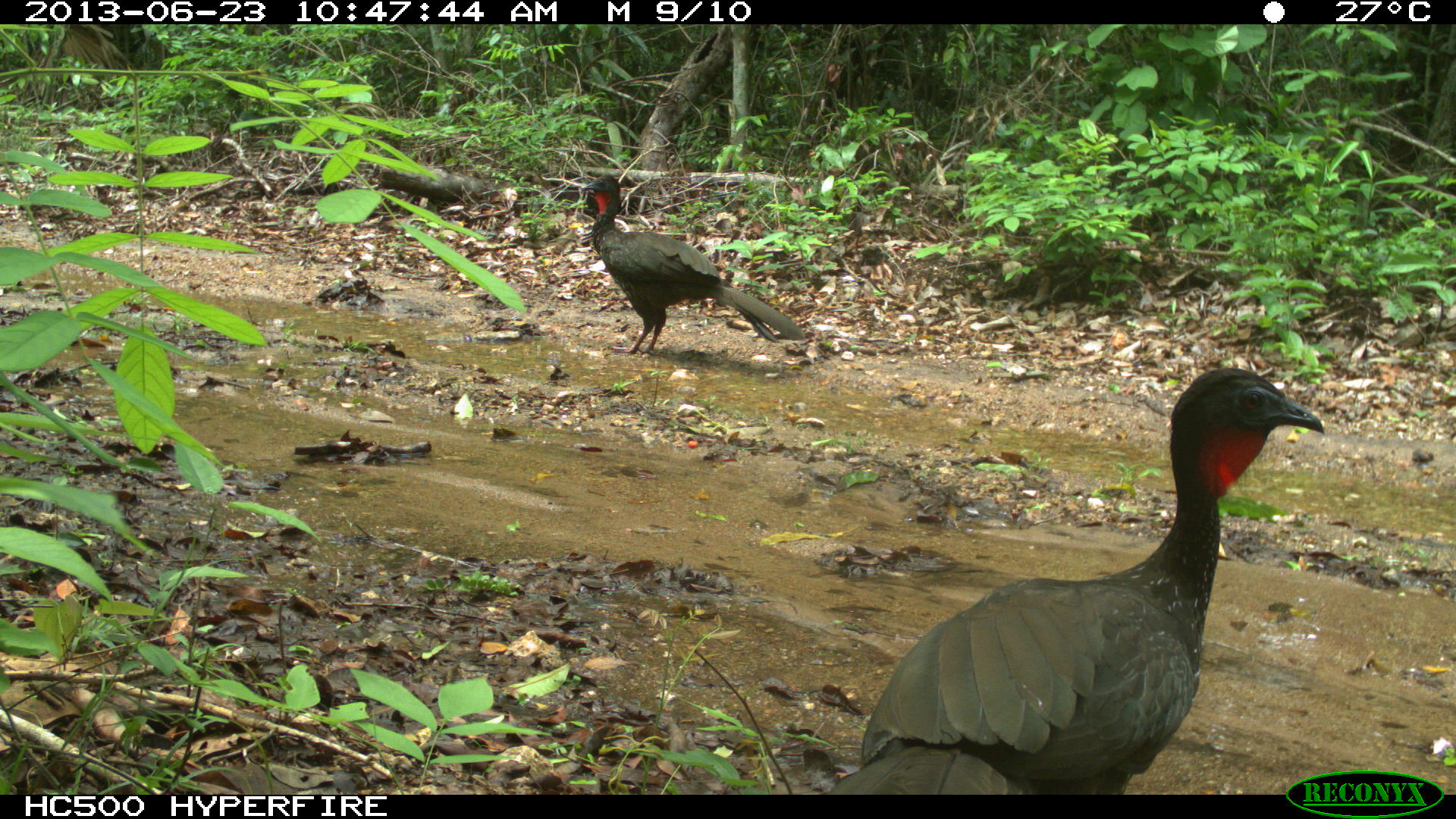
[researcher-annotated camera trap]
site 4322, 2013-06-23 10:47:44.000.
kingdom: Animalia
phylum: Chordata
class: Aves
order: Galliformes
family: Cracidae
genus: Penelope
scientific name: Penelope purpurascens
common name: crested guan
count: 4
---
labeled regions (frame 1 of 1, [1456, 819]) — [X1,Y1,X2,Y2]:
penelope purpurascens: [830,362,1325,792]; [581,174,805,354]